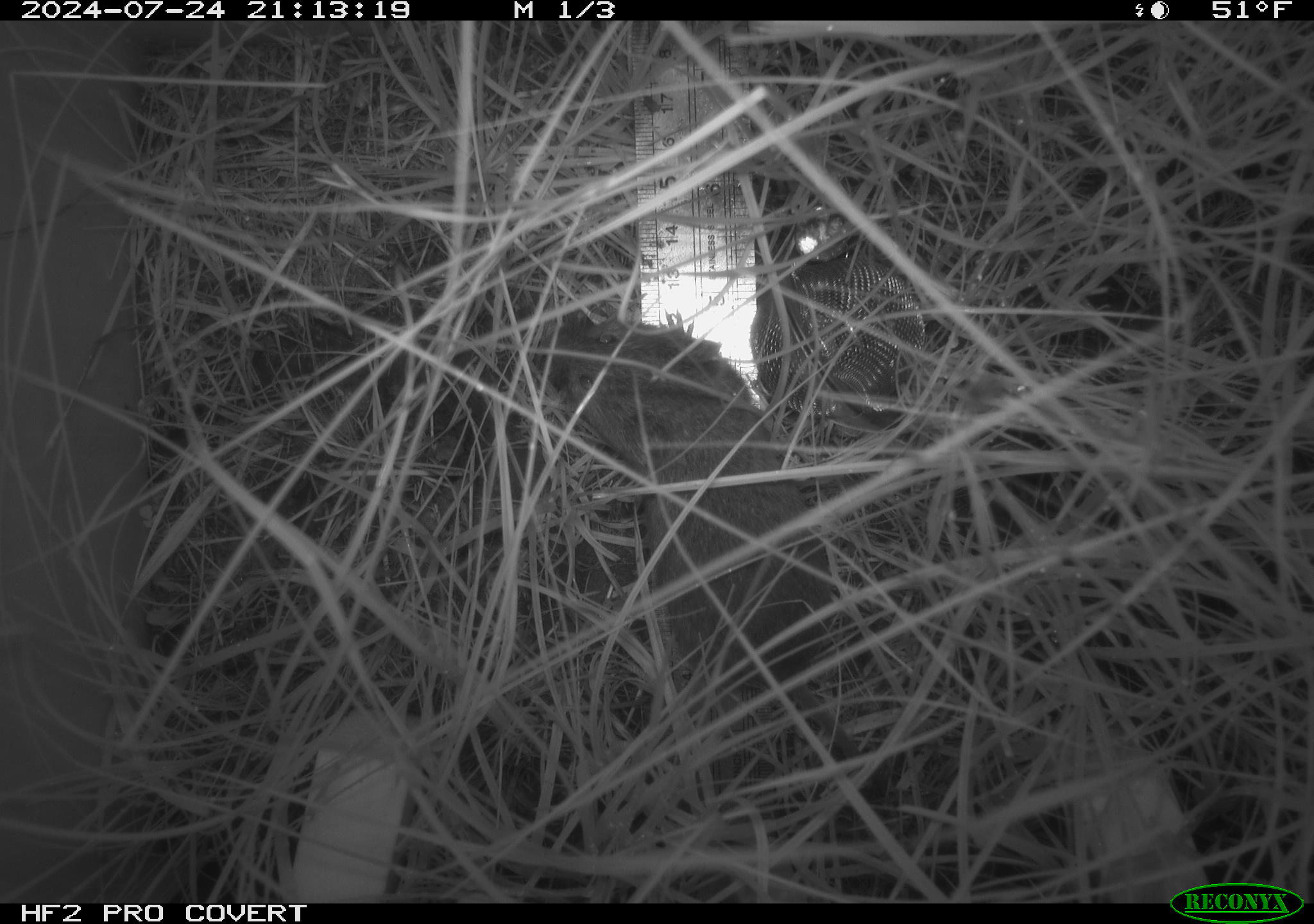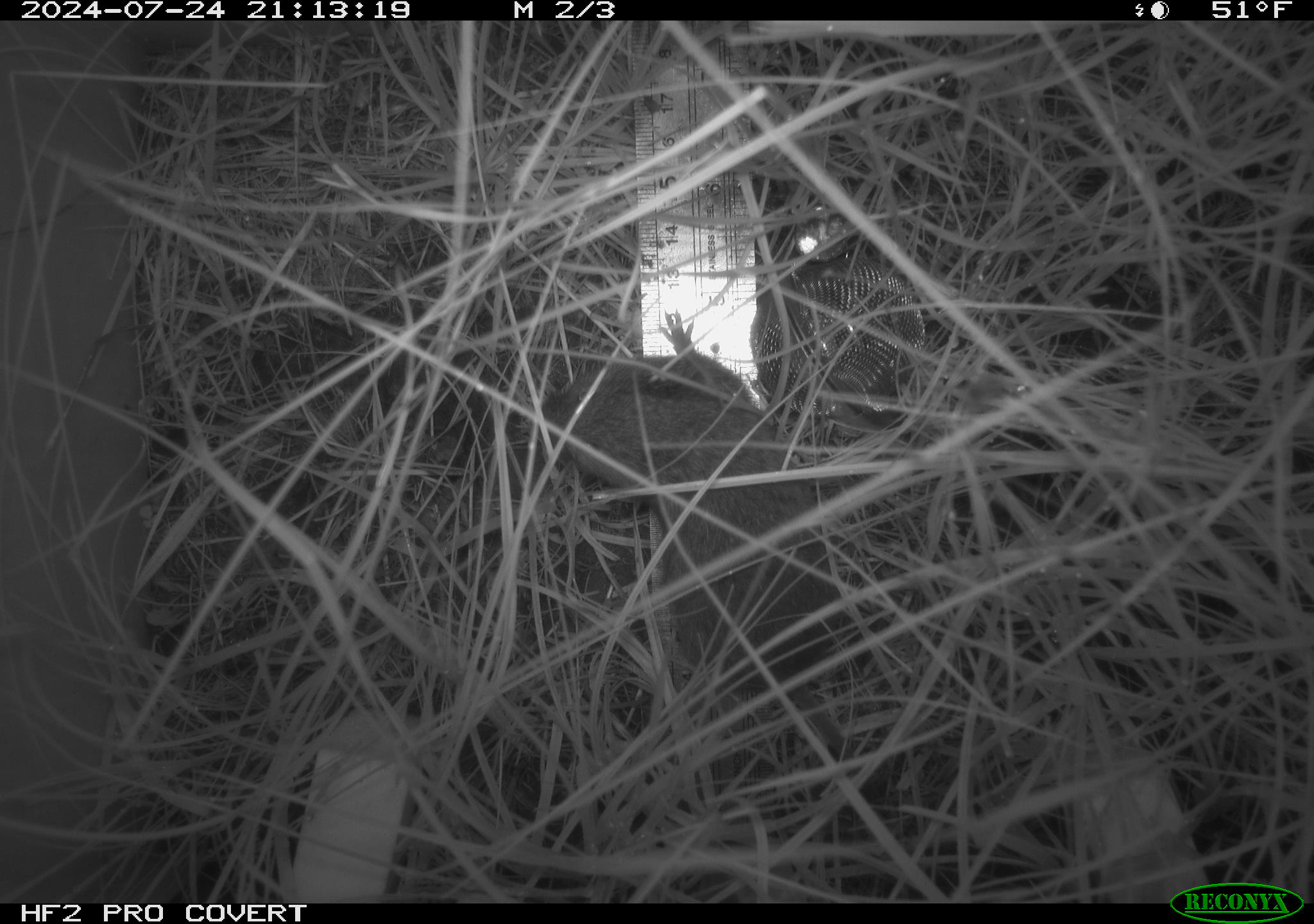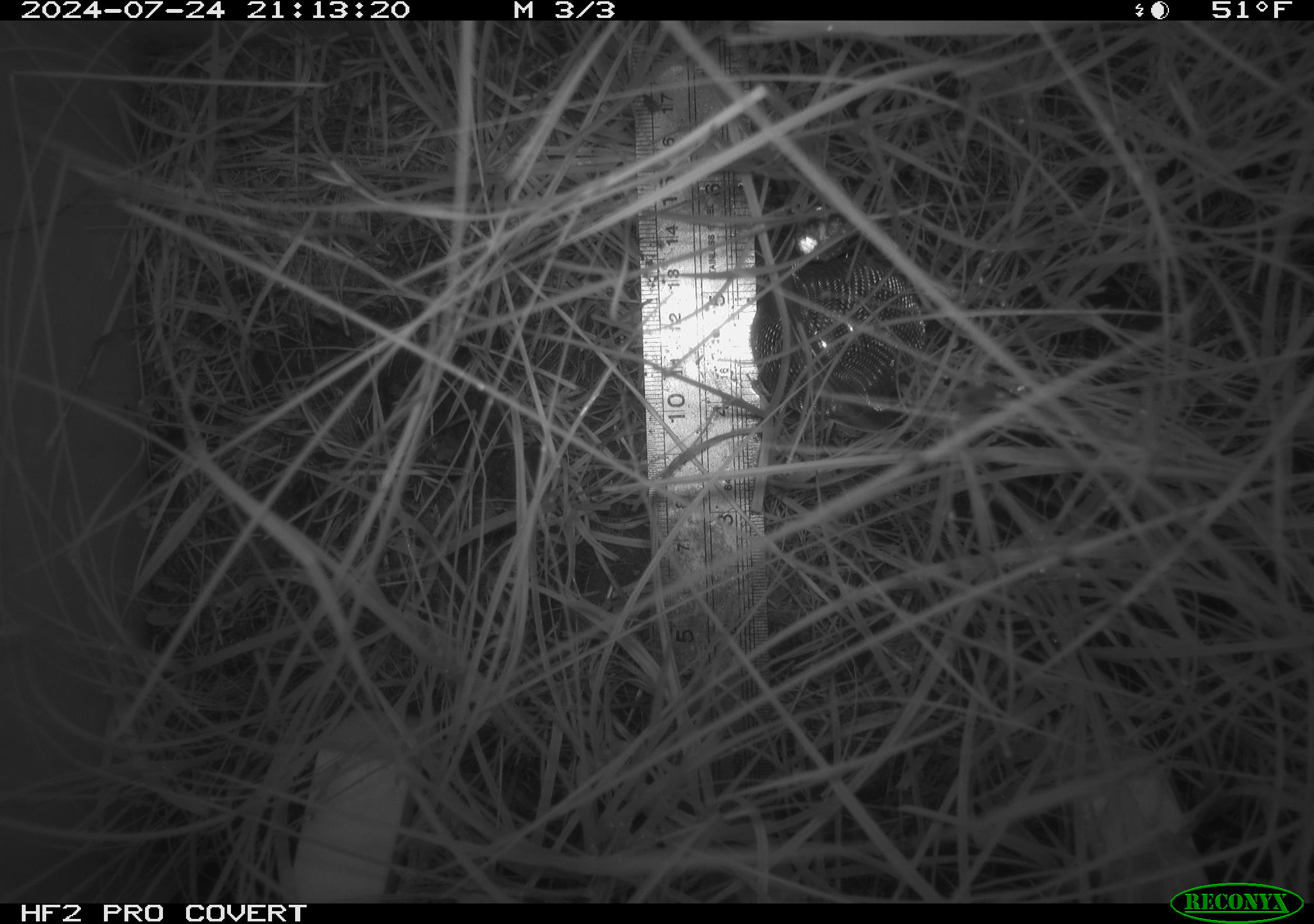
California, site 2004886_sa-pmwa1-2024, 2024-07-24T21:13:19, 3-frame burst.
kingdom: Animalia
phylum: Chordata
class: Mammalia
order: Rodentia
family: Cricetidae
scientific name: Arvicolinae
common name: voles, lemmings, and muskrats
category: arvicolinae subfamily